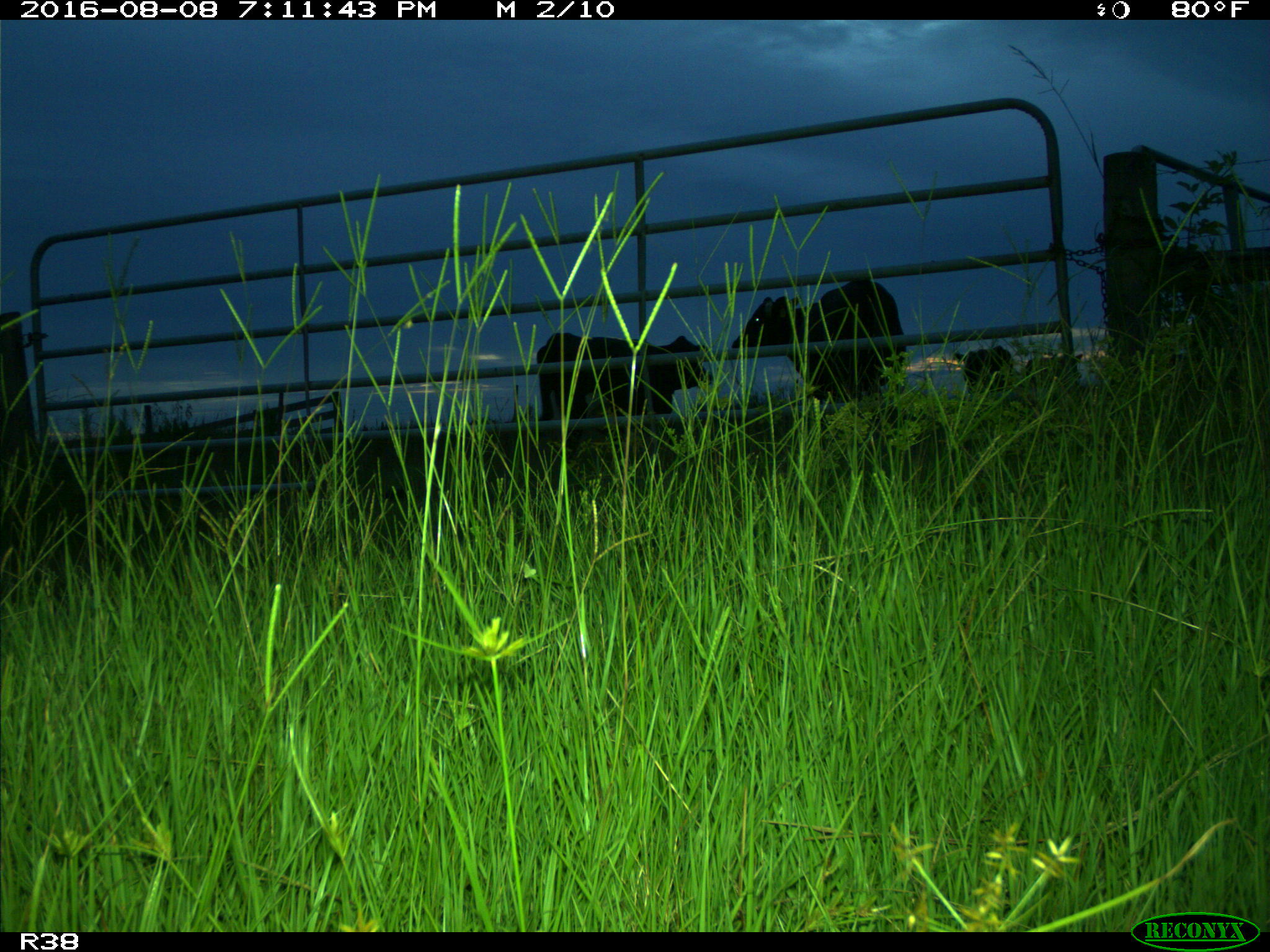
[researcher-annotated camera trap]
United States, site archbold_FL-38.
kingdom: Animalia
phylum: Chordata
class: Mammalia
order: Artiodactyla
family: Bovidae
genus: Bos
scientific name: Bos taurus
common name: domestic cow